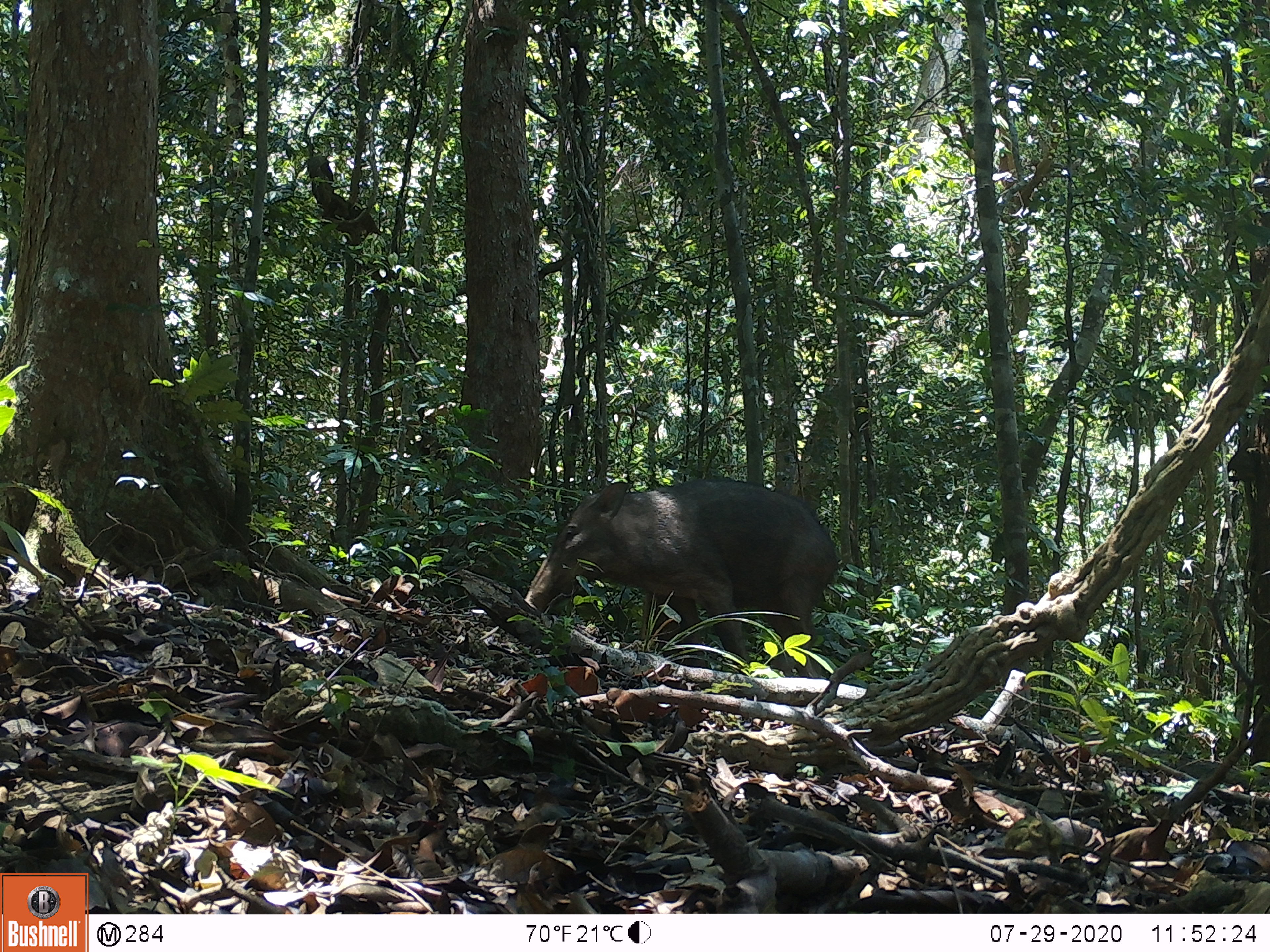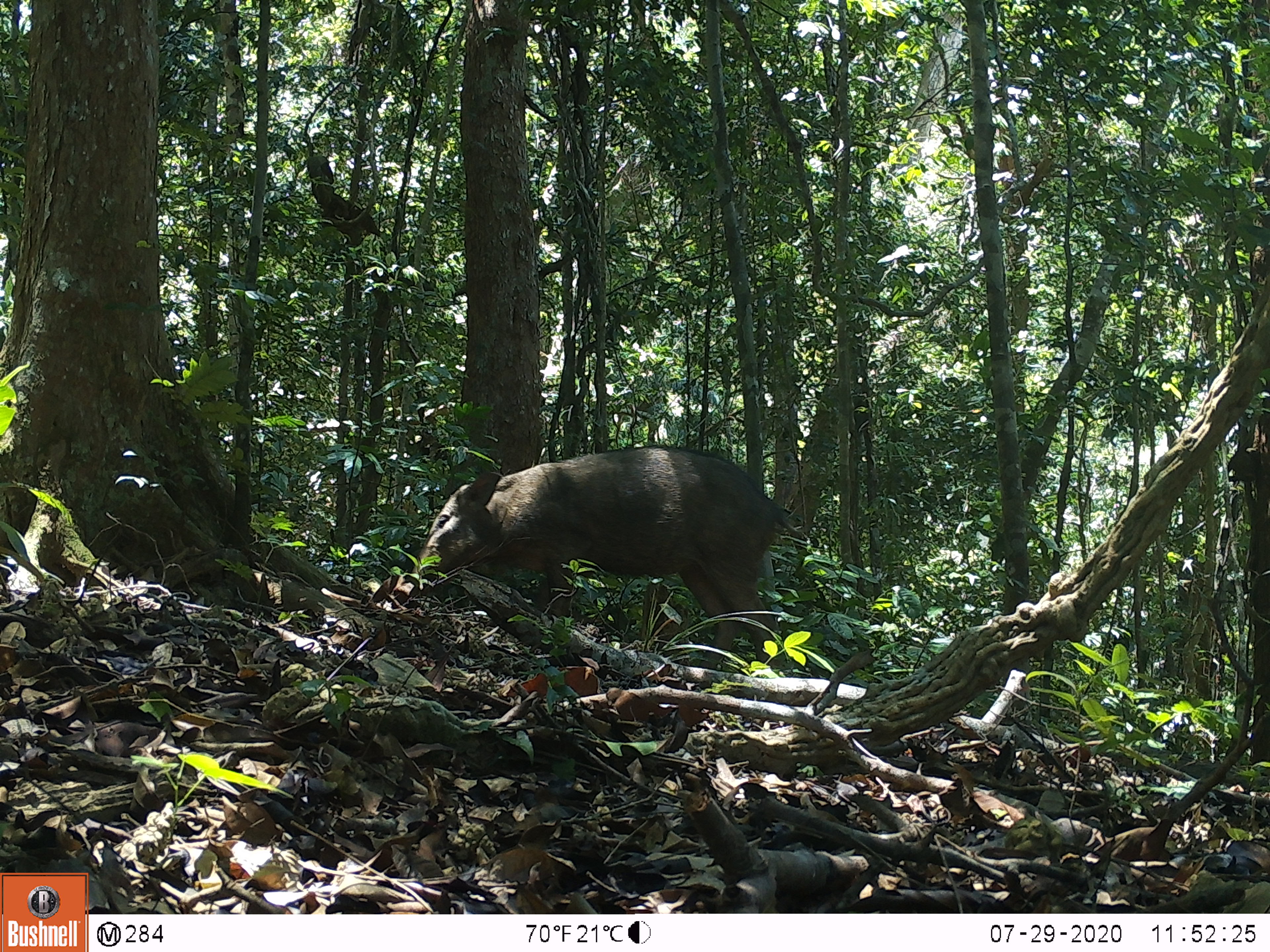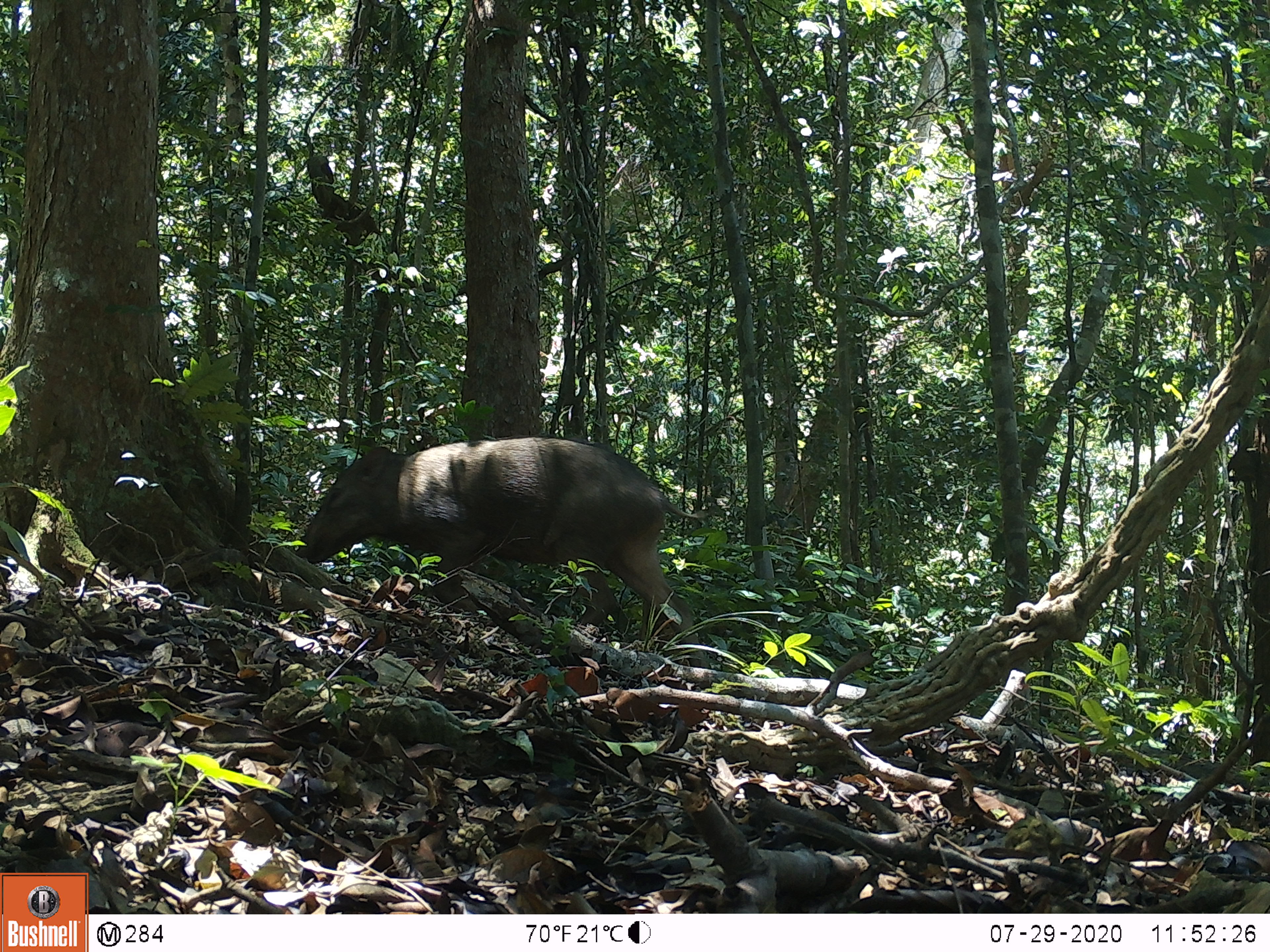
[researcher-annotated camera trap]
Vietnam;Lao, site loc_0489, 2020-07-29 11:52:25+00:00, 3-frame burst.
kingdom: Animalia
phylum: Chordata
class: Mammalia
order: Artiodactyla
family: Suidae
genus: Sus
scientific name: Sus scrofa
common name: eurasian wild pig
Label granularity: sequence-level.